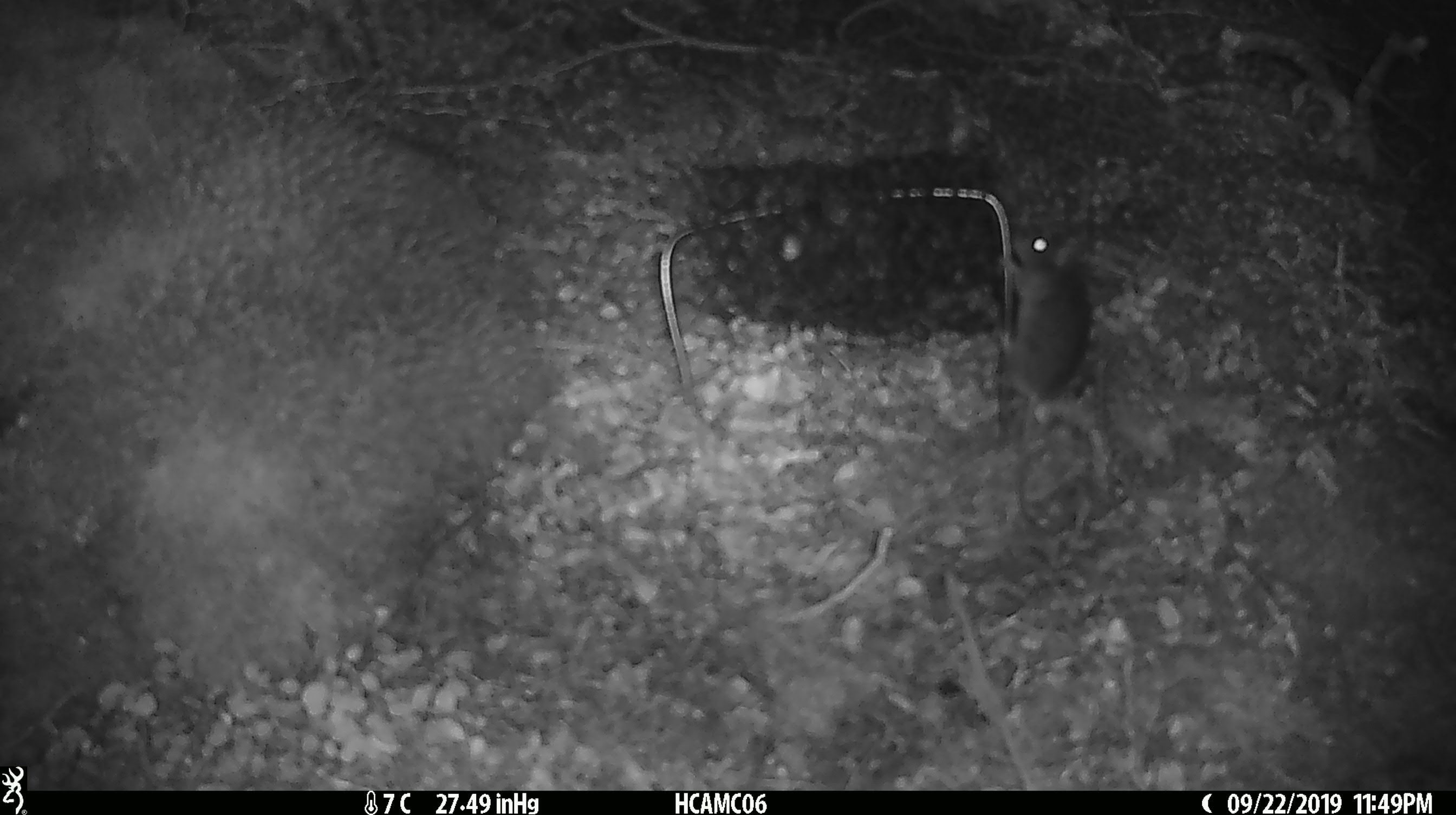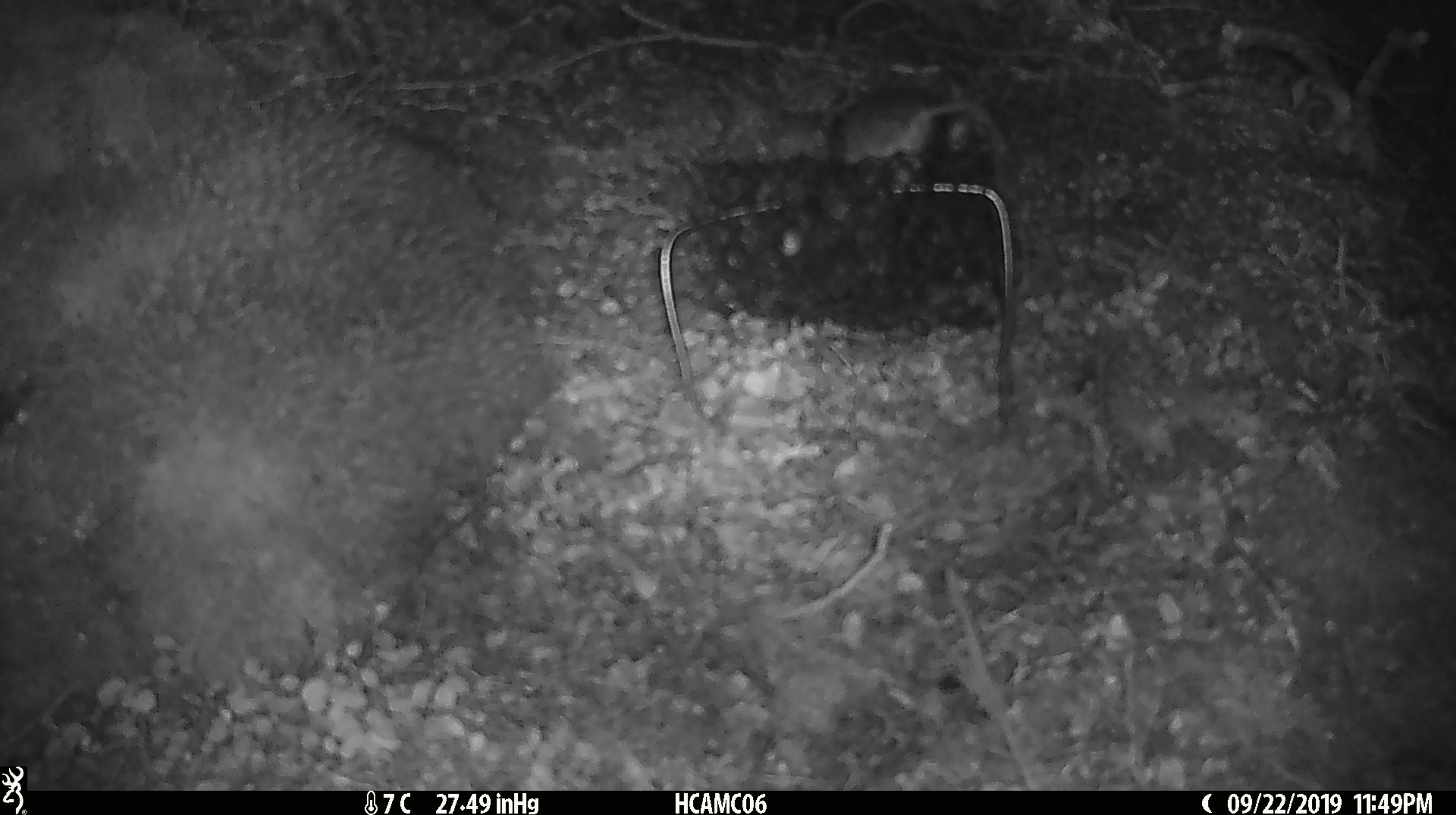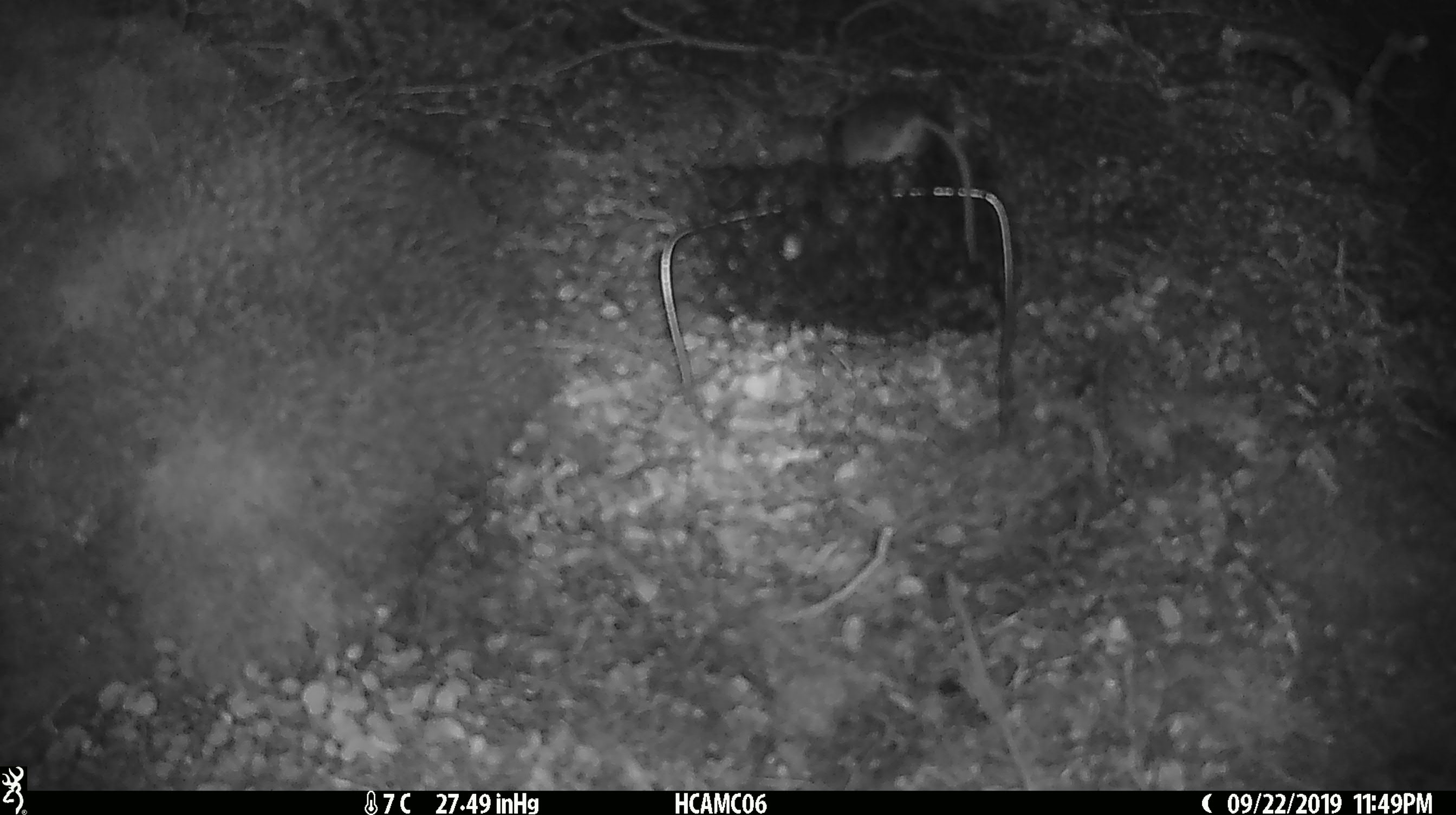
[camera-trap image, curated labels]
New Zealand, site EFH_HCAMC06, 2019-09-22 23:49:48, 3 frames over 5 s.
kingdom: Animalia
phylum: Chordata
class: Mammalia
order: Rodentia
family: Muridae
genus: Mus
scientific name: Mus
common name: mouse